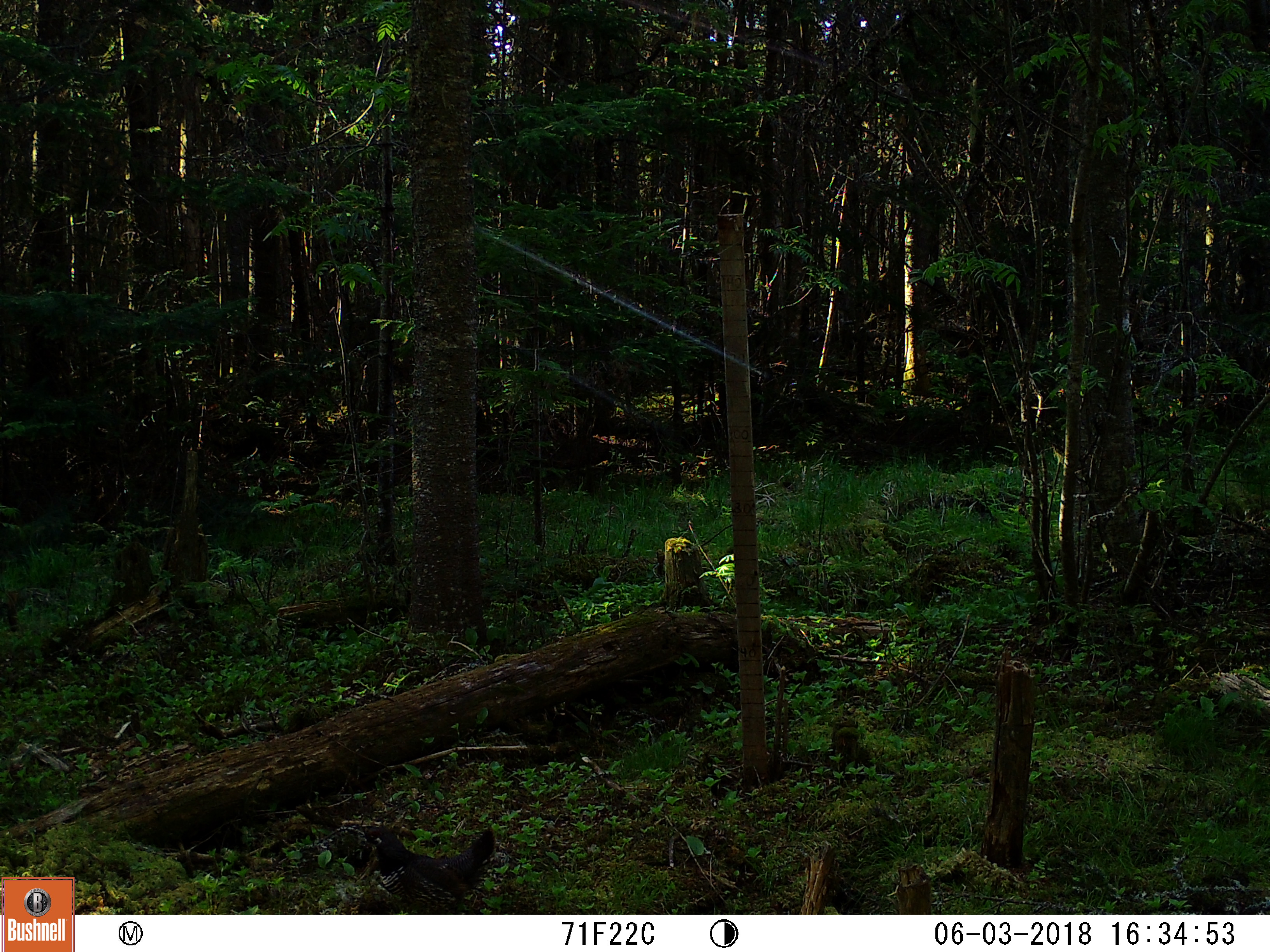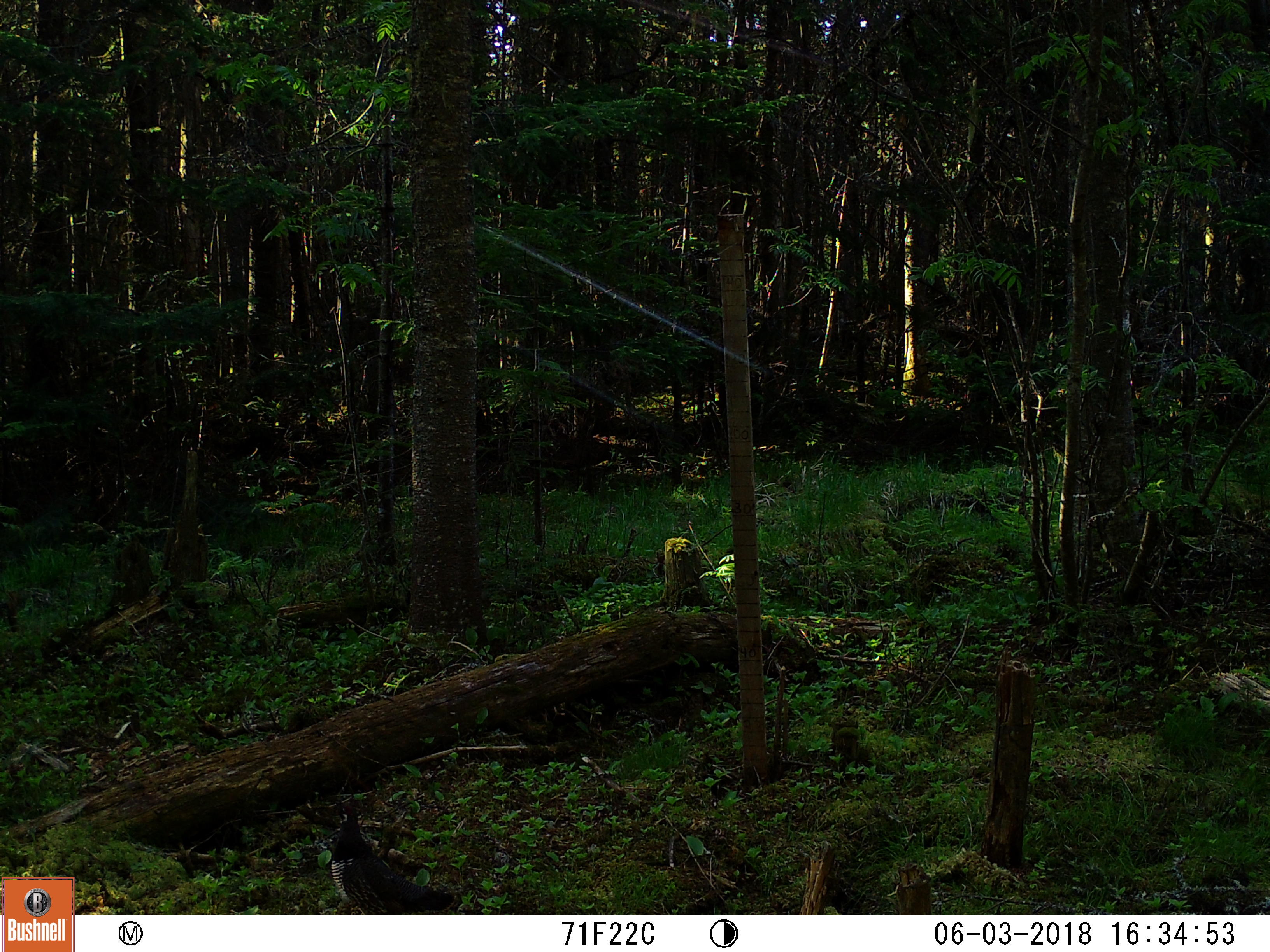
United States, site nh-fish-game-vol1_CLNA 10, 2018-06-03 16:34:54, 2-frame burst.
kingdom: Animalia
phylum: Chordata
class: Aves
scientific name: Aves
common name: bird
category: bird sp.